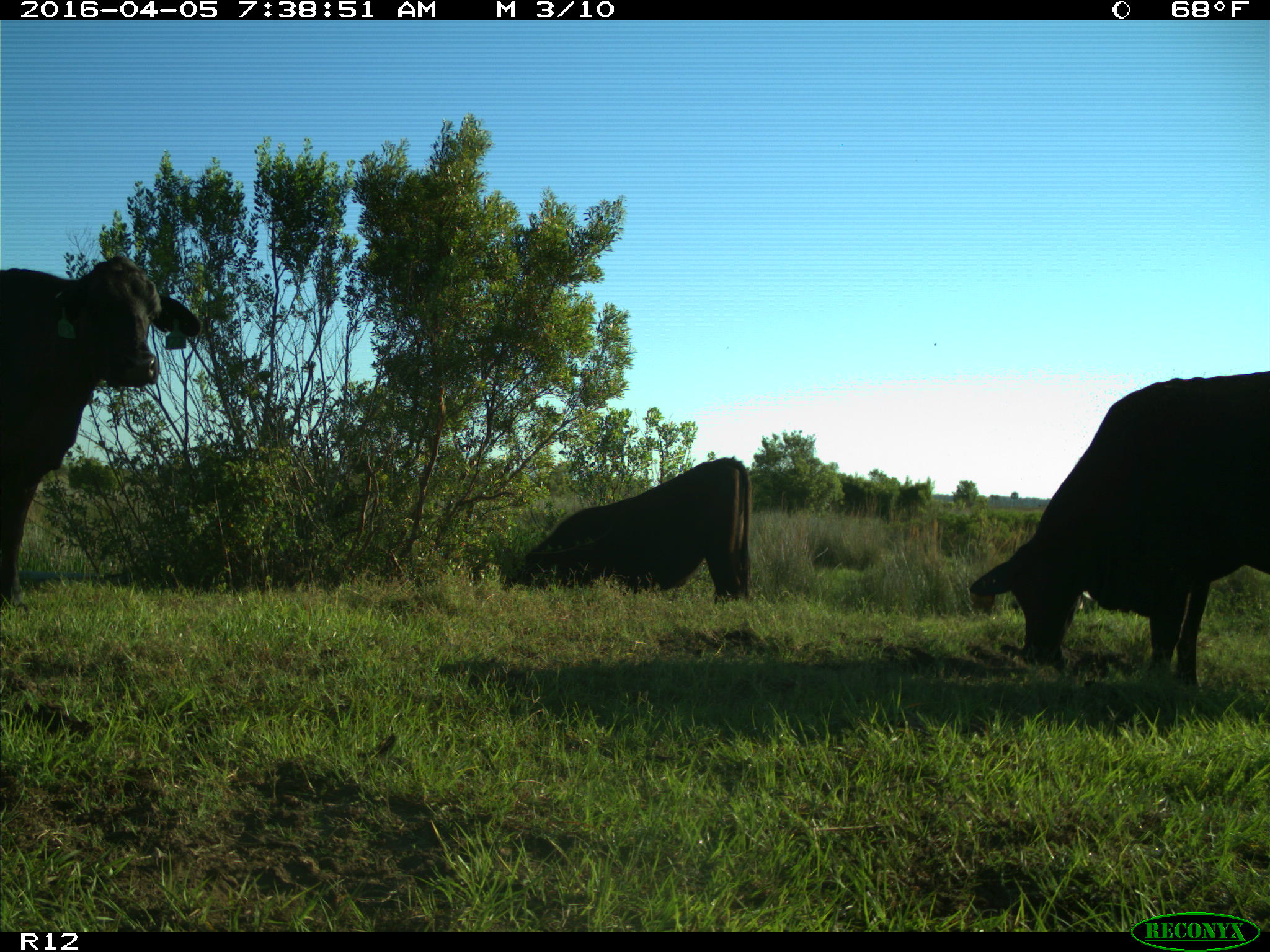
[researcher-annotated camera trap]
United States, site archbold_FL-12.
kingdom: Animalia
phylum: Chordata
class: Mammalia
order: Artiodactyla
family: Bovidae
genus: Bos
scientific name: Bos taurus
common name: domestic cow